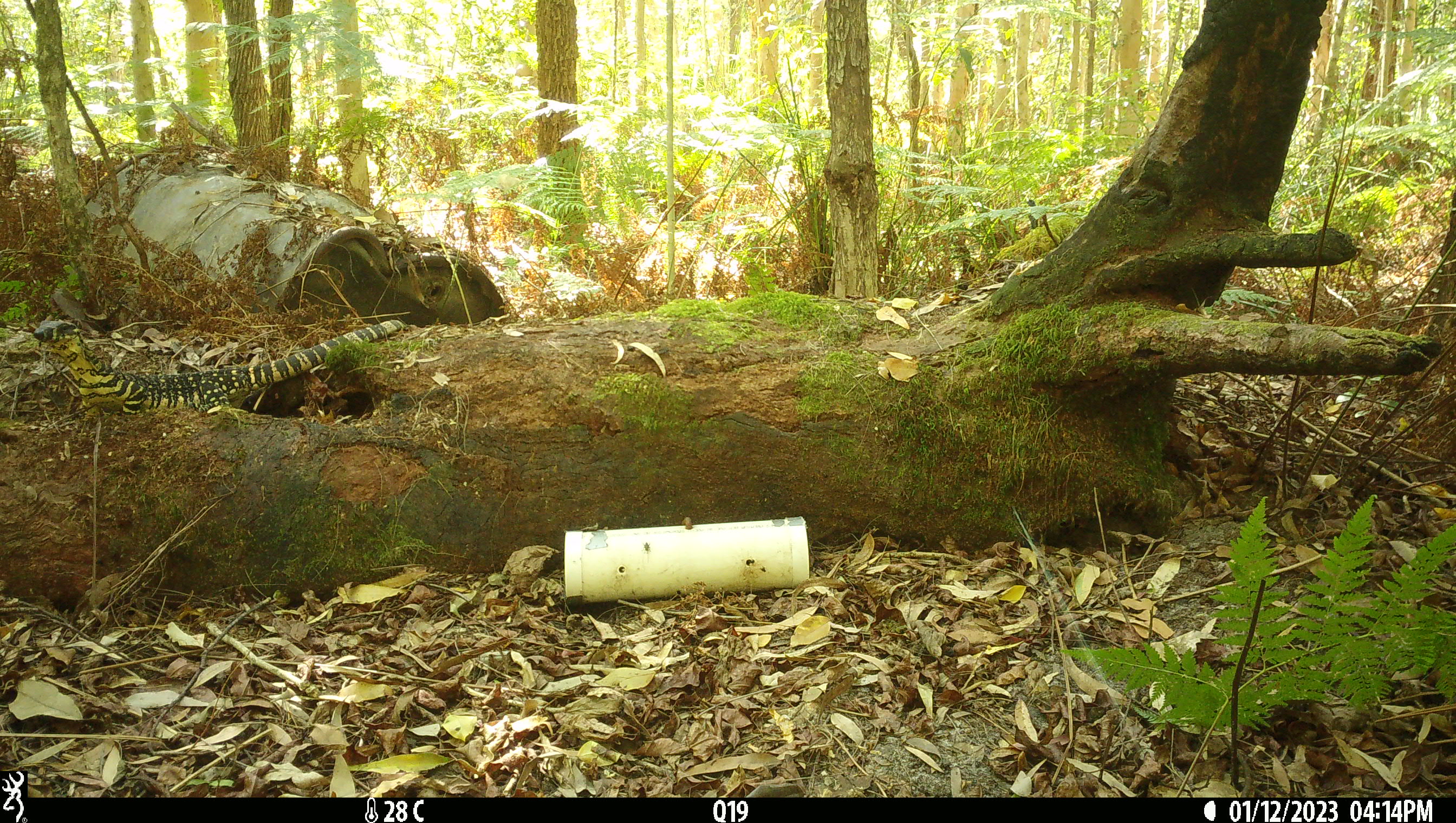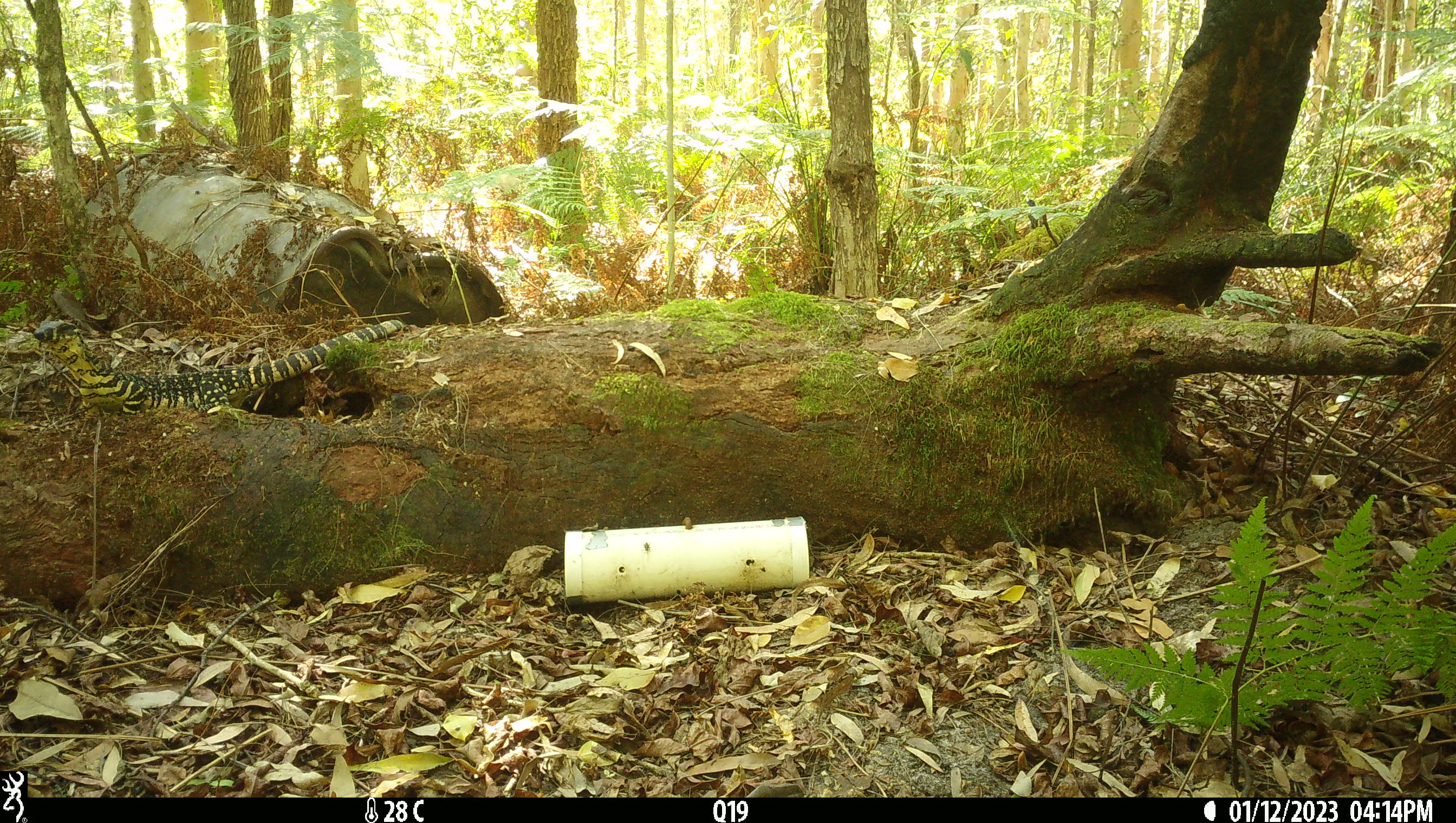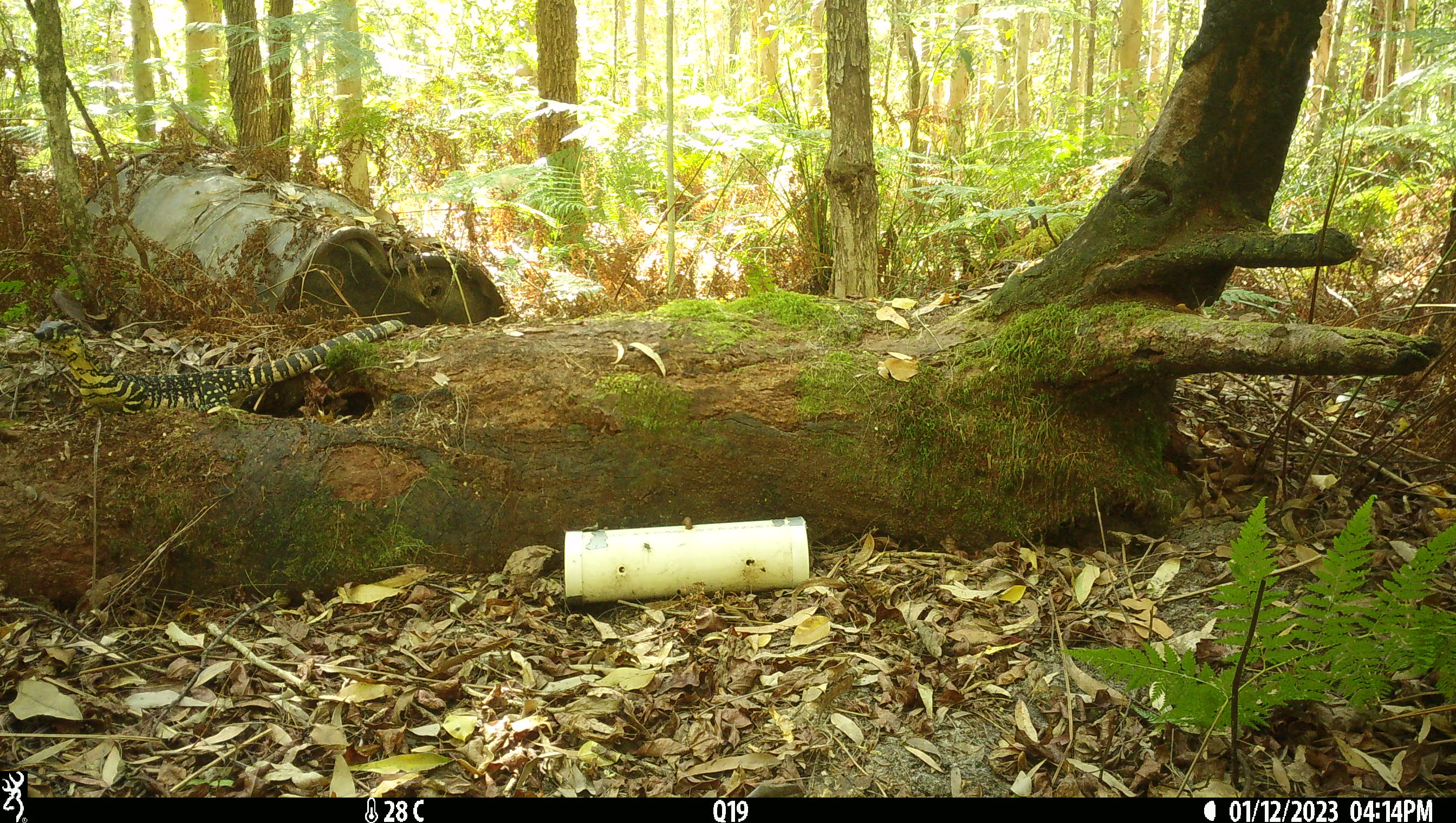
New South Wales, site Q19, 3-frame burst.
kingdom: Animalia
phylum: Chordata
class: Reptilia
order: Squamata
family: Varanidae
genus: Varanus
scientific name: Varanus varius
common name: lace monitor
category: goanna